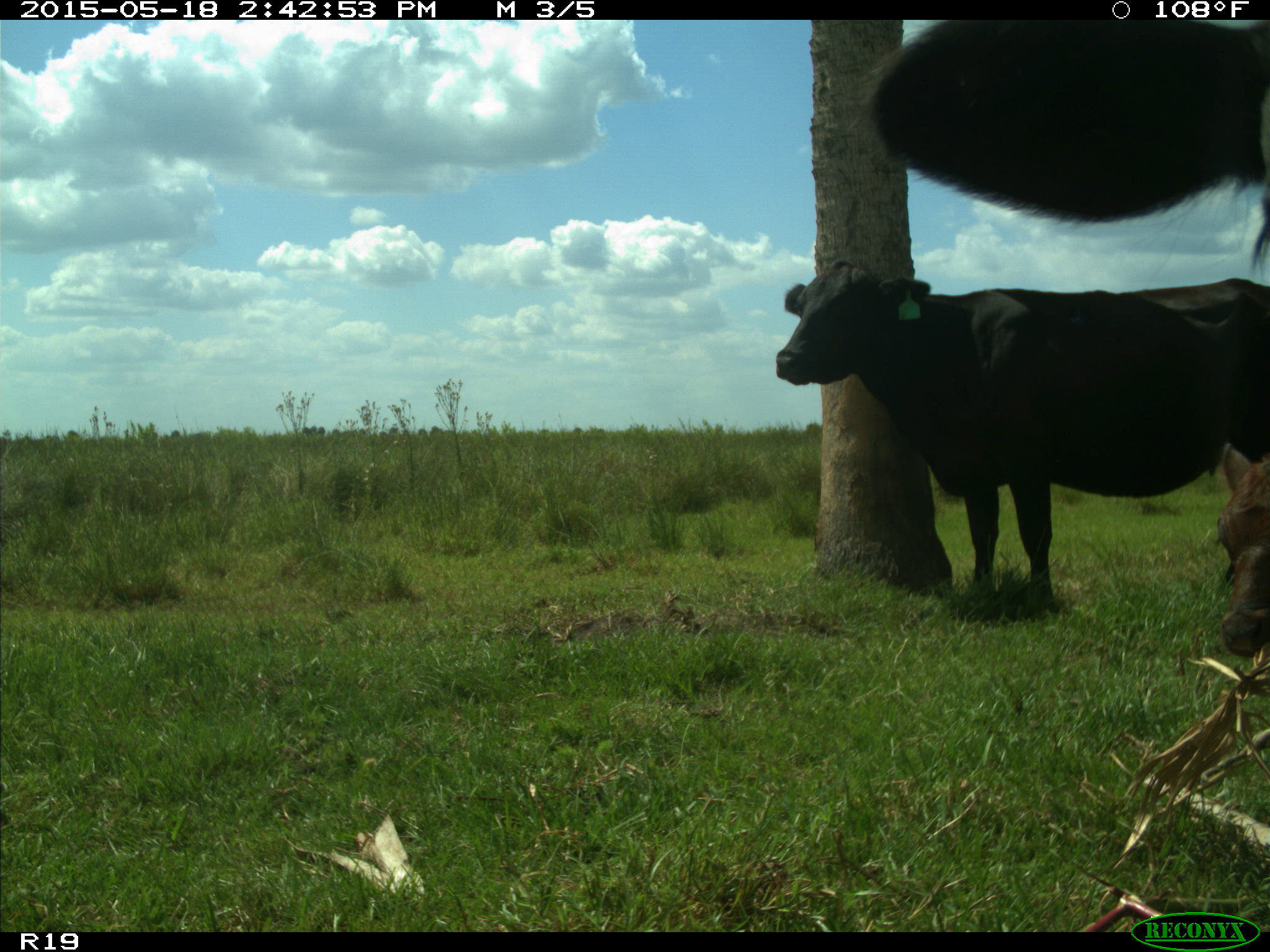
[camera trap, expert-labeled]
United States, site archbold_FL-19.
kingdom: Animalia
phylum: Chordata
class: Mammalia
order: Artiodactyla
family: Bovidae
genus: Bos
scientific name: Bos taurus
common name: domestic cow